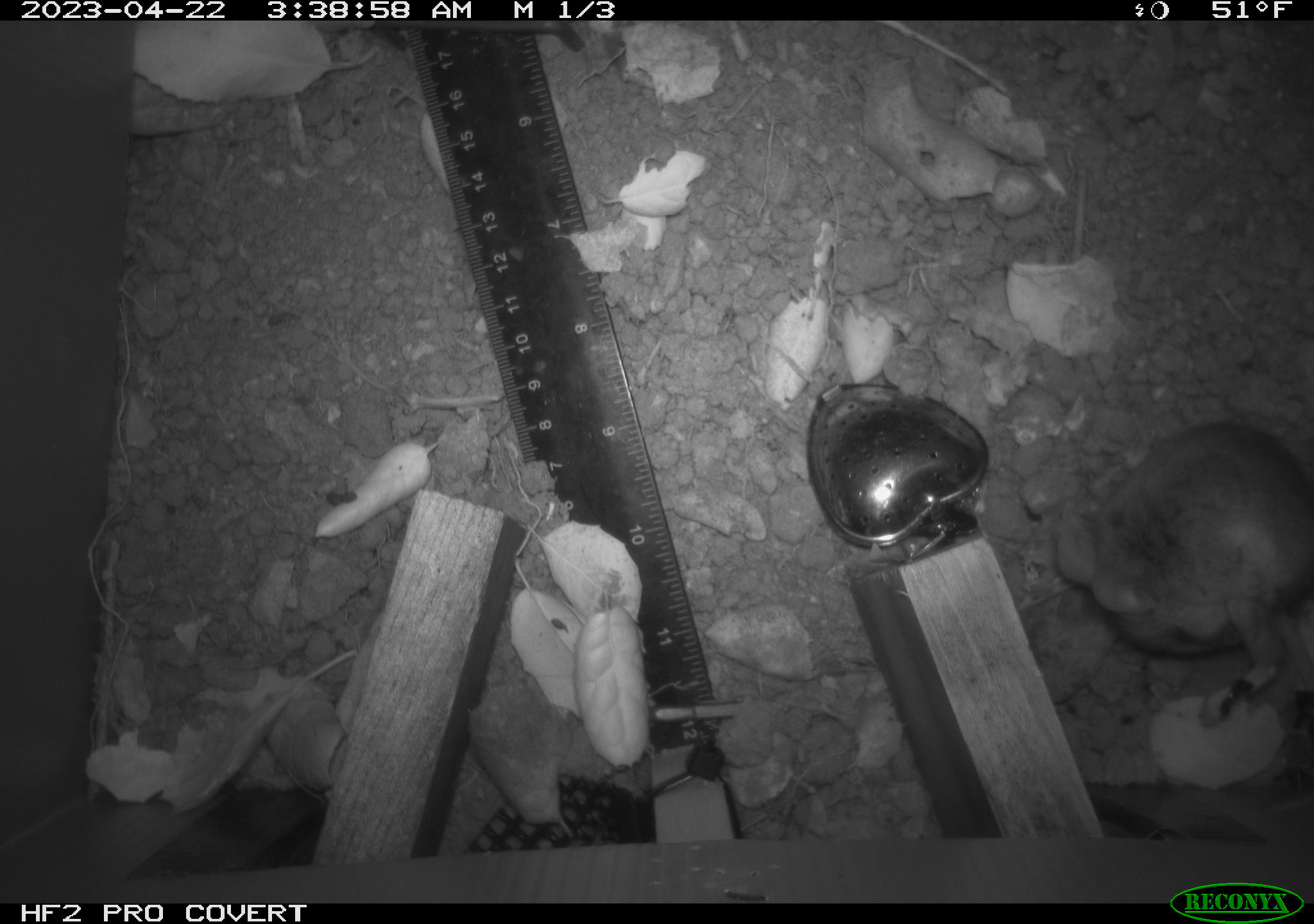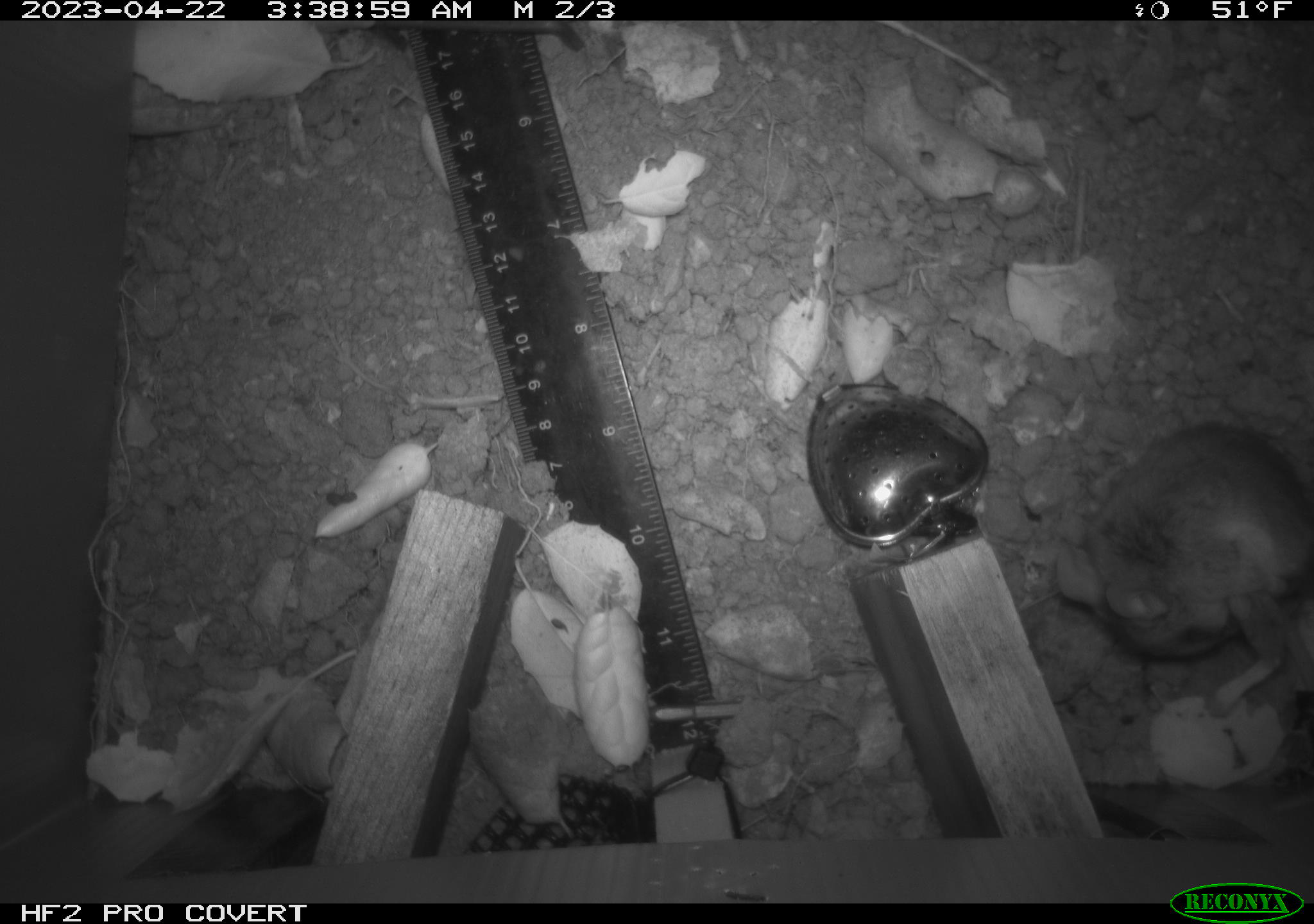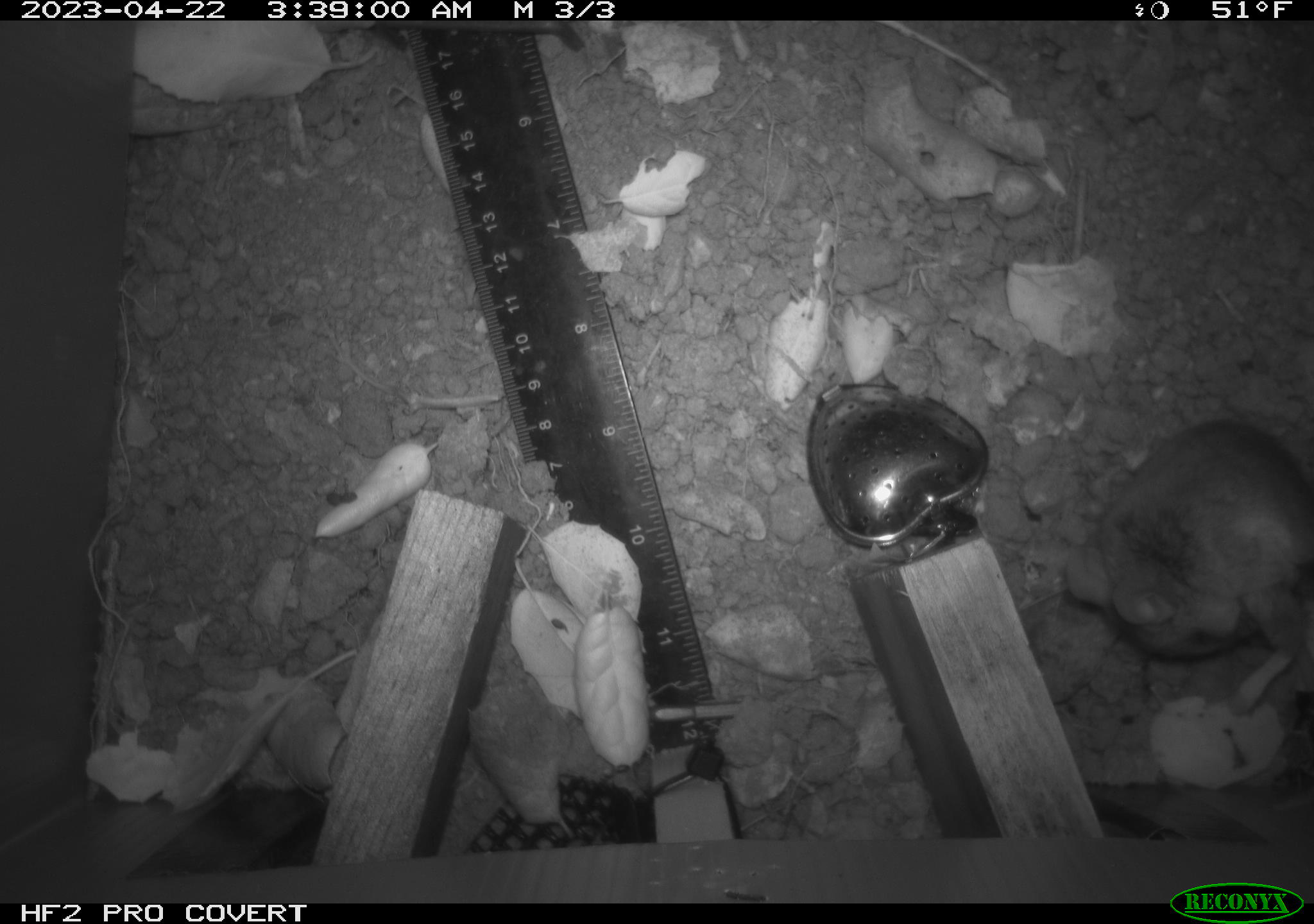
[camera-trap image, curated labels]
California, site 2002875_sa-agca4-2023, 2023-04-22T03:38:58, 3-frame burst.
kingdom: Animalia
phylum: Chordata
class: Mammalia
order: Rodentia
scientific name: Rodentia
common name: mouse species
Mouse species (Rodentia).